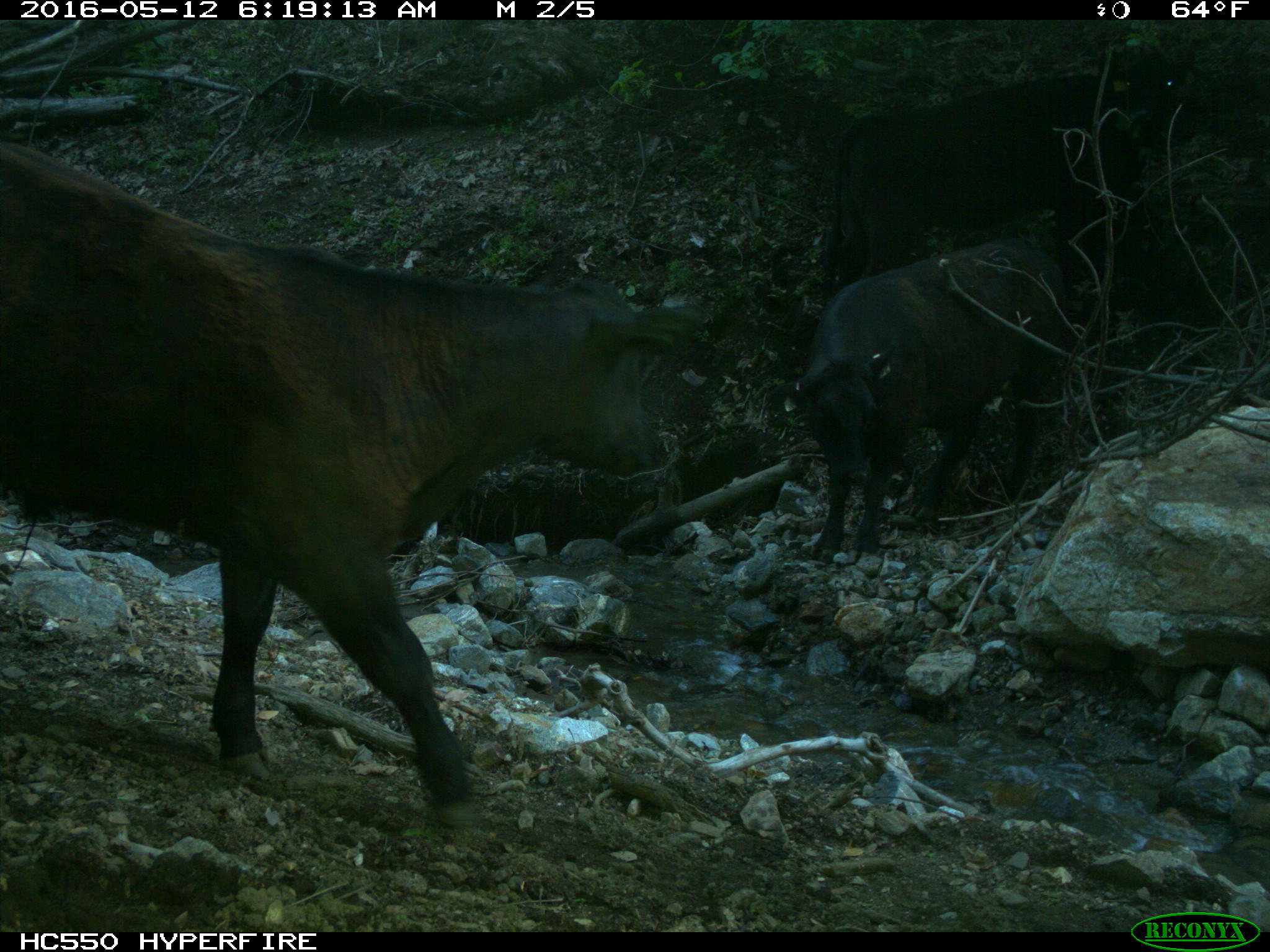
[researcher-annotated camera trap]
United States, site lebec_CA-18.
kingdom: Animalia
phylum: Chordata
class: Mammalia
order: Artiodactyla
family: Bovidae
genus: Bos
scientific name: Bos taurus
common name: domestic cow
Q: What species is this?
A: Bos taurus (domestic cow).